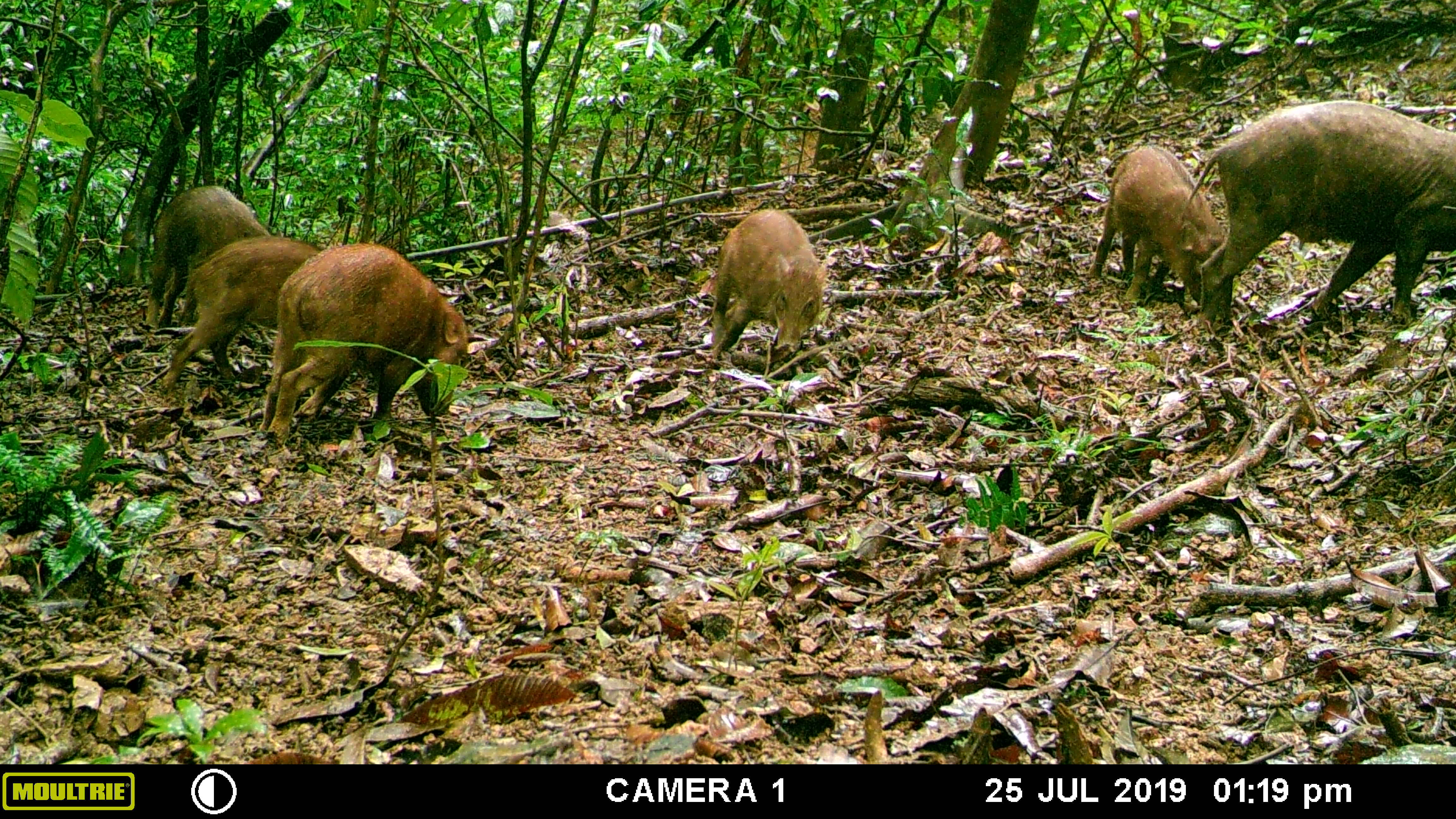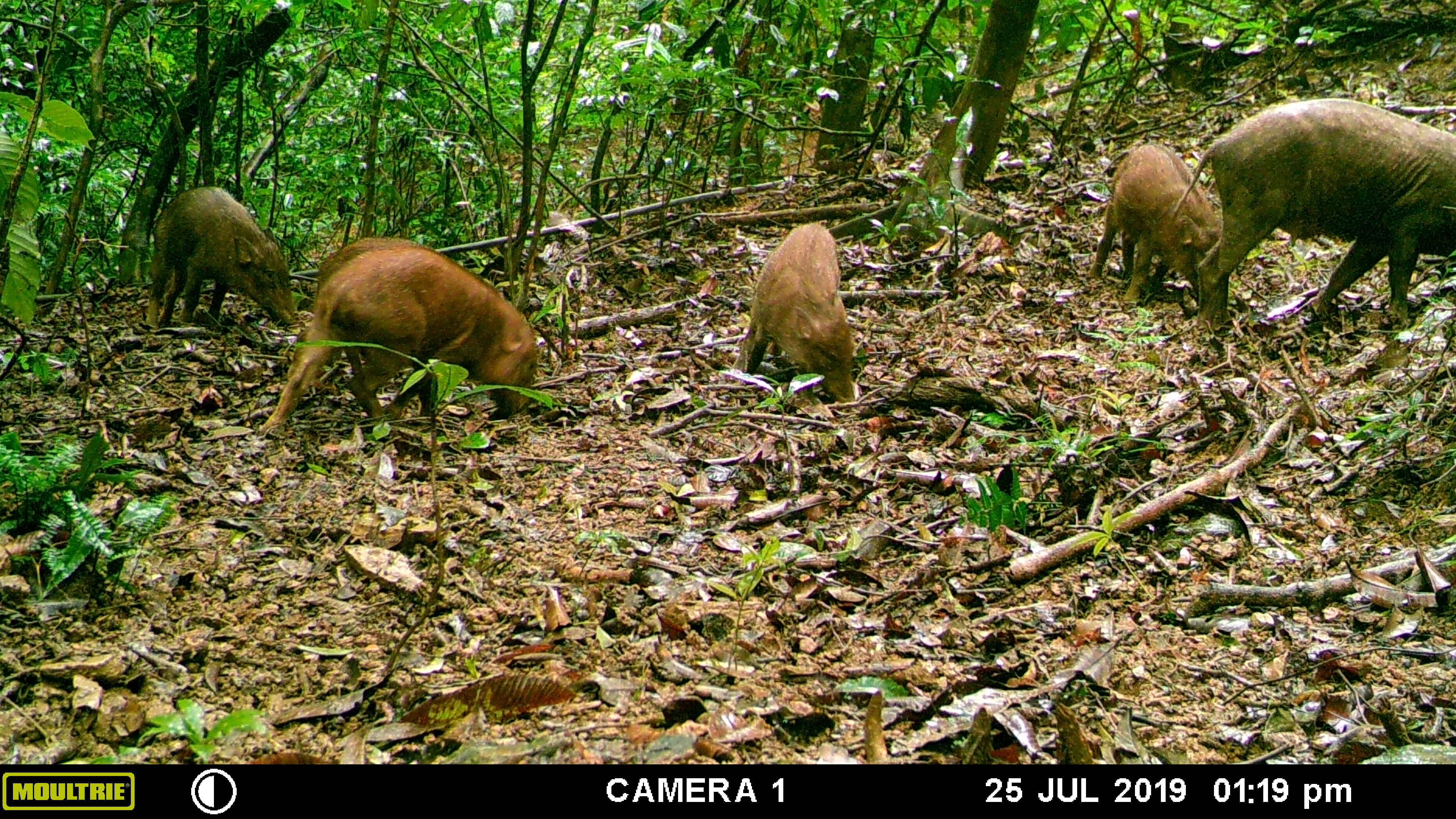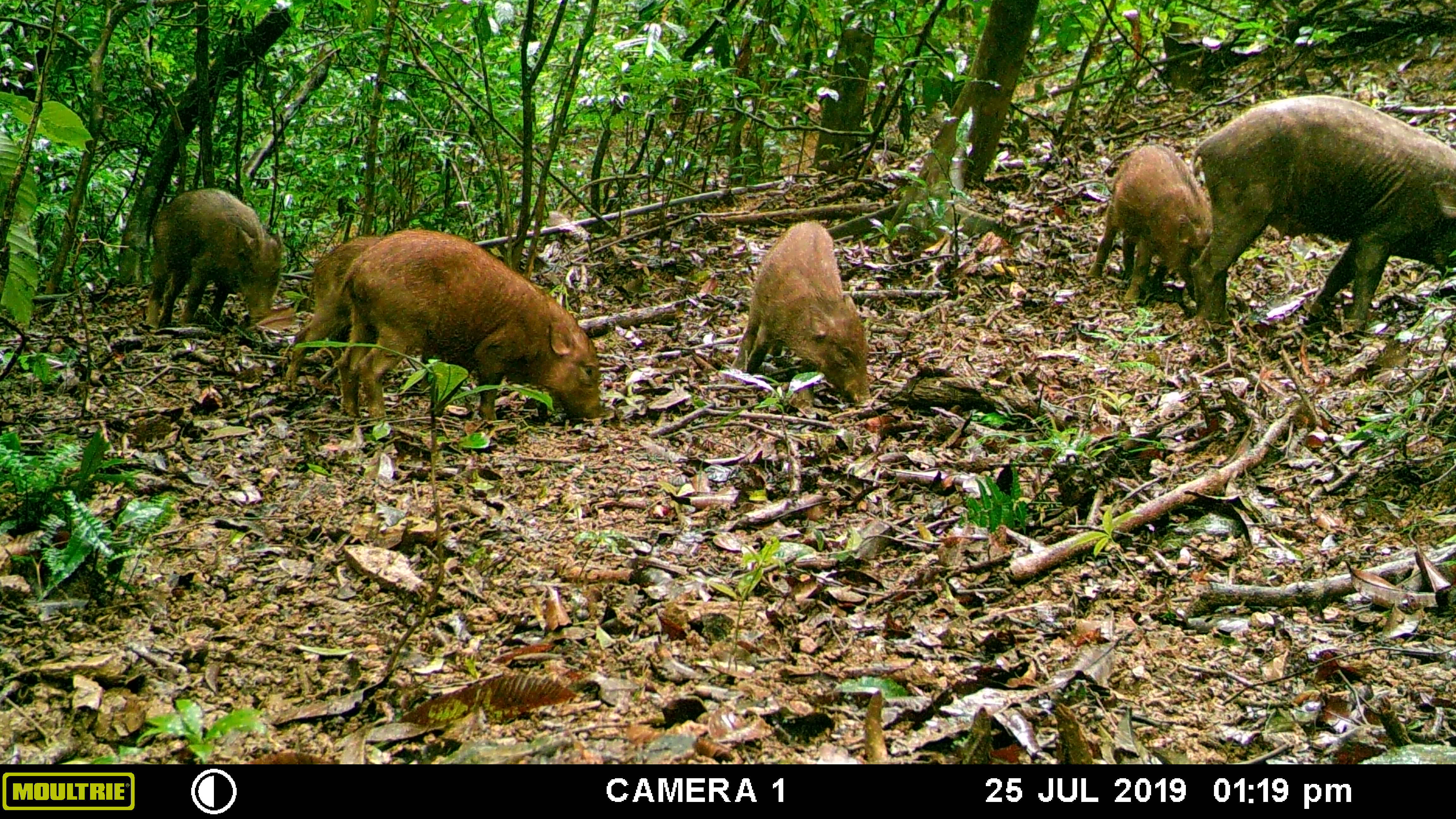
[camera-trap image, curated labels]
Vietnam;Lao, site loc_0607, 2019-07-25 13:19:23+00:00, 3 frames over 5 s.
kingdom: Animalia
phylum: Chordata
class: Mammalia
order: Artiodactyla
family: Suidae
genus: Sus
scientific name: Sus scrofa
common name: eurasian wild pig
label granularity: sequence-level